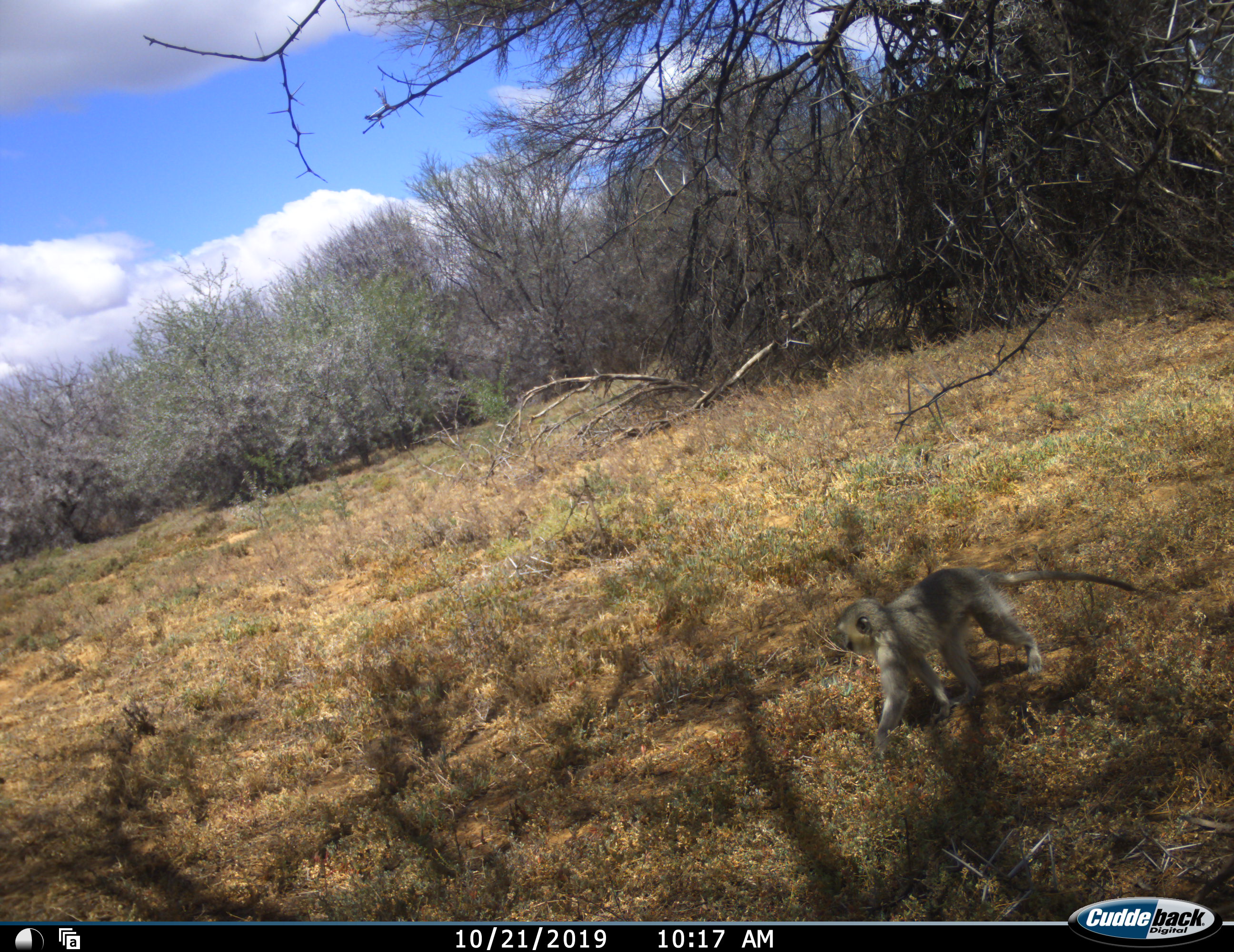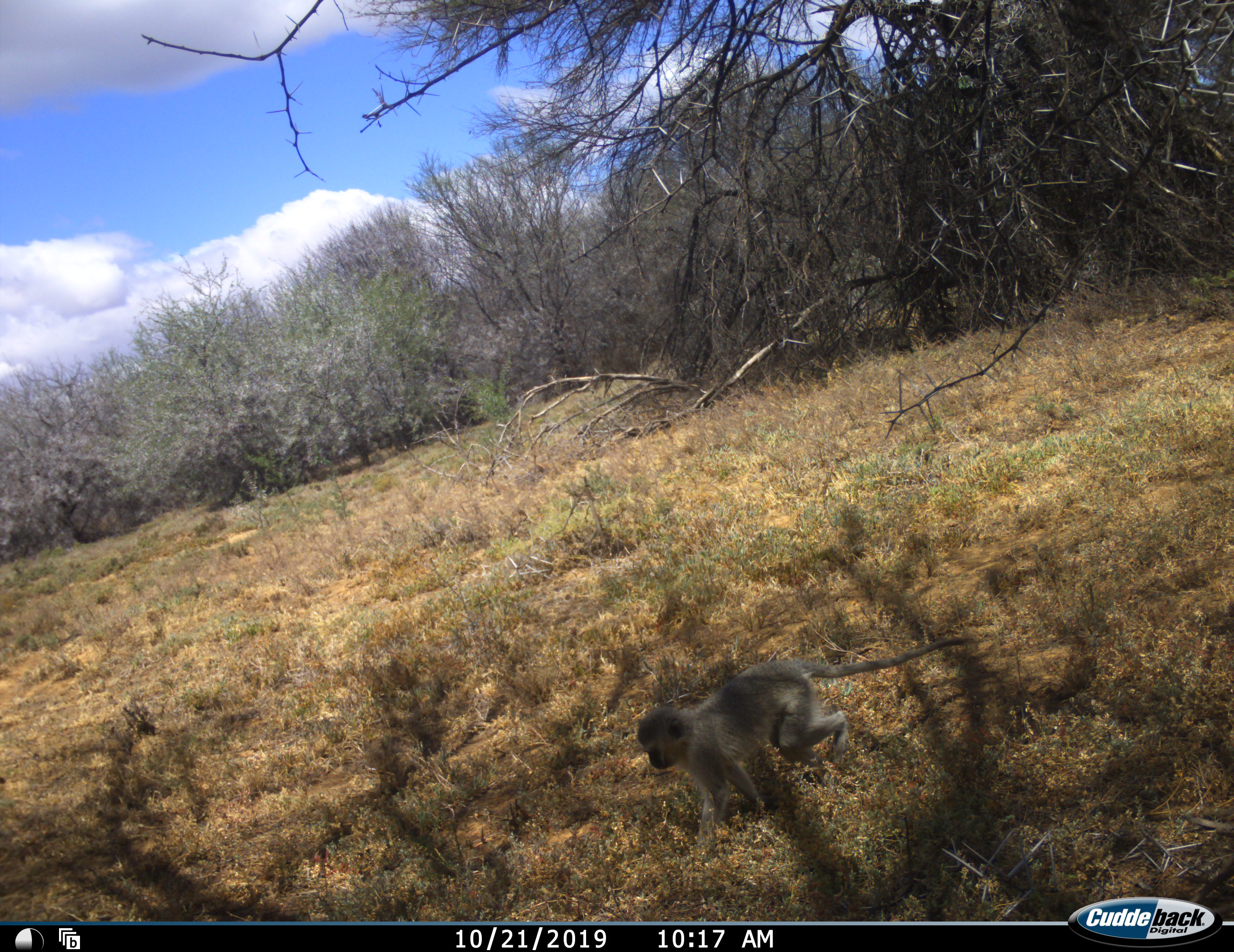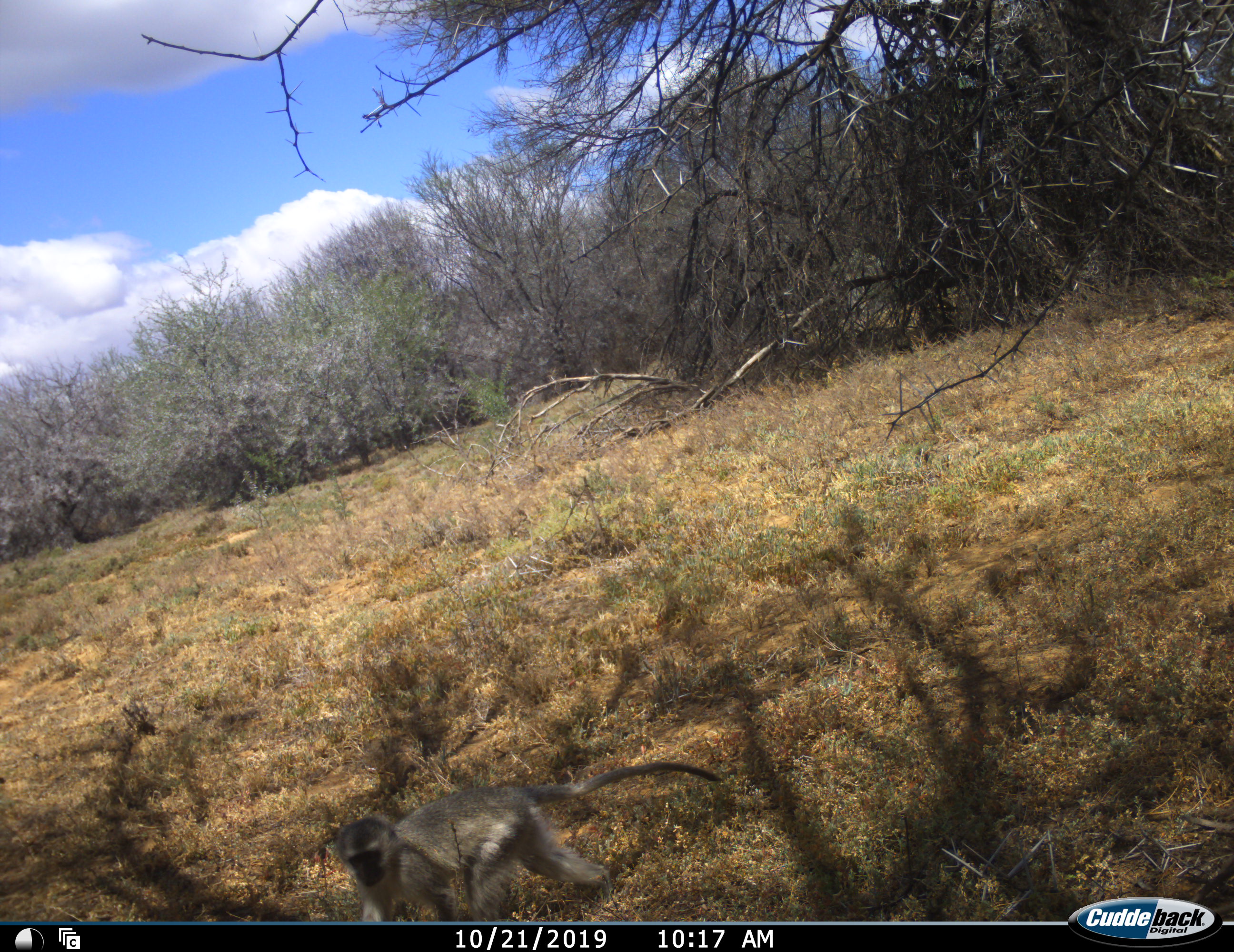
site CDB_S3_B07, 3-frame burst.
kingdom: Animalia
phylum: Chordata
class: Mammalia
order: Primates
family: Cercopithecidae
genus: Chlorocebus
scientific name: Chlorocebus pygerythrus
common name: vervet monkey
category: monkeyvervet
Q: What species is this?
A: Monkeyvervet (vervet monkey) (Chlorocebus pygerythrus).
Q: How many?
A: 1.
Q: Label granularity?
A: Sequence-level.